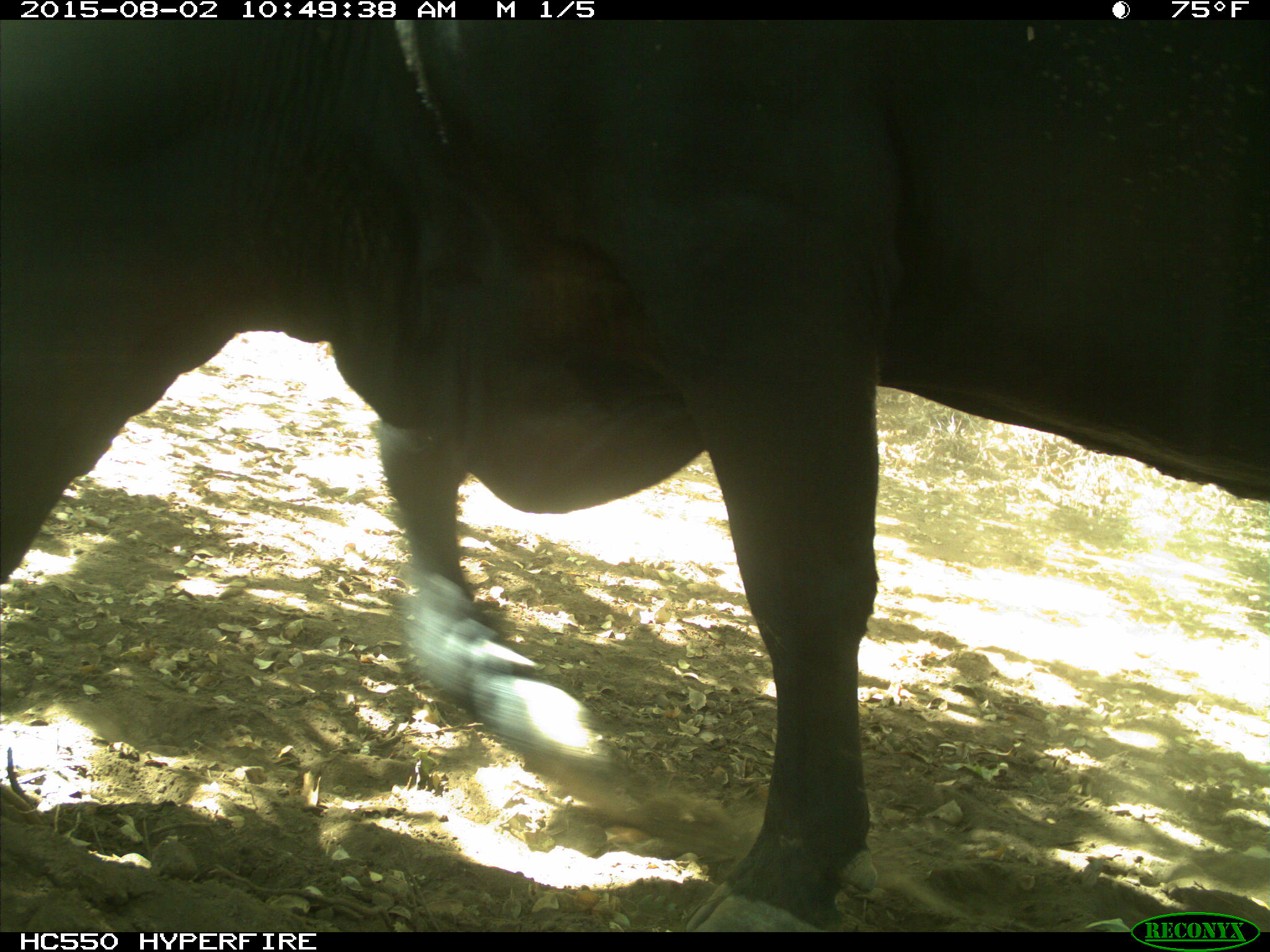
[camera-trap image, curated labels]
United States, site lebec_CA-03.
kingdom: Animalia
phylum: Chordata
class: Mammalia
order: Artiodactyla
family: Bovidae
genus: Bos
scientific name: Bos taurus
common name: domestic cow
Bos taurus (domestic cow).